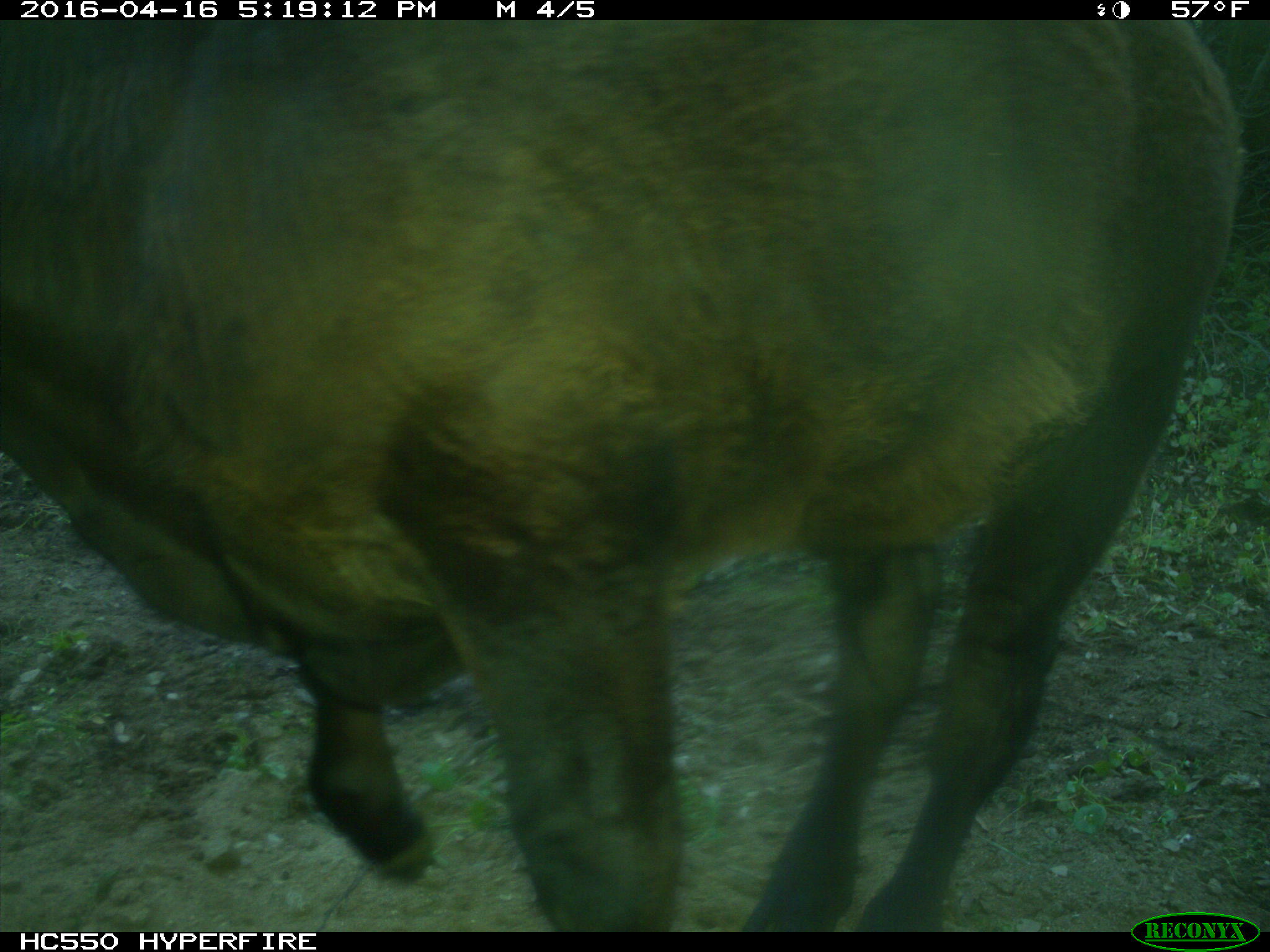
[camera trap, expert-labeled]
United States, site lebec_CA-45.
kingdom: Animalia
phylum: Chordata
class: Mammalia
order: Artiodactyla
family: Bovidae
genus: Bos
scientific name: Bos taurus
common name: domestic cow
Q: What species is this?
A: Bos taurus (domestic cow).